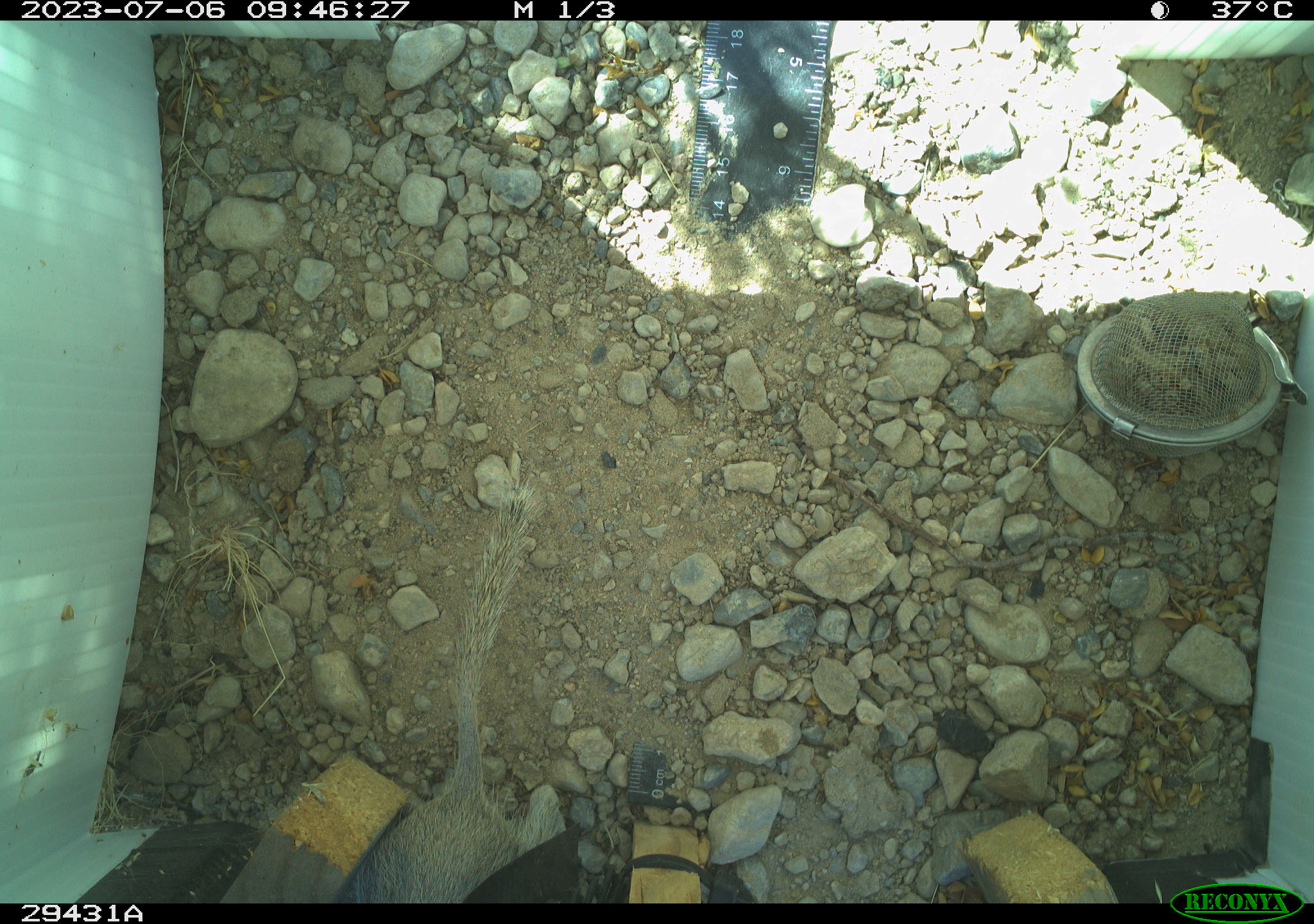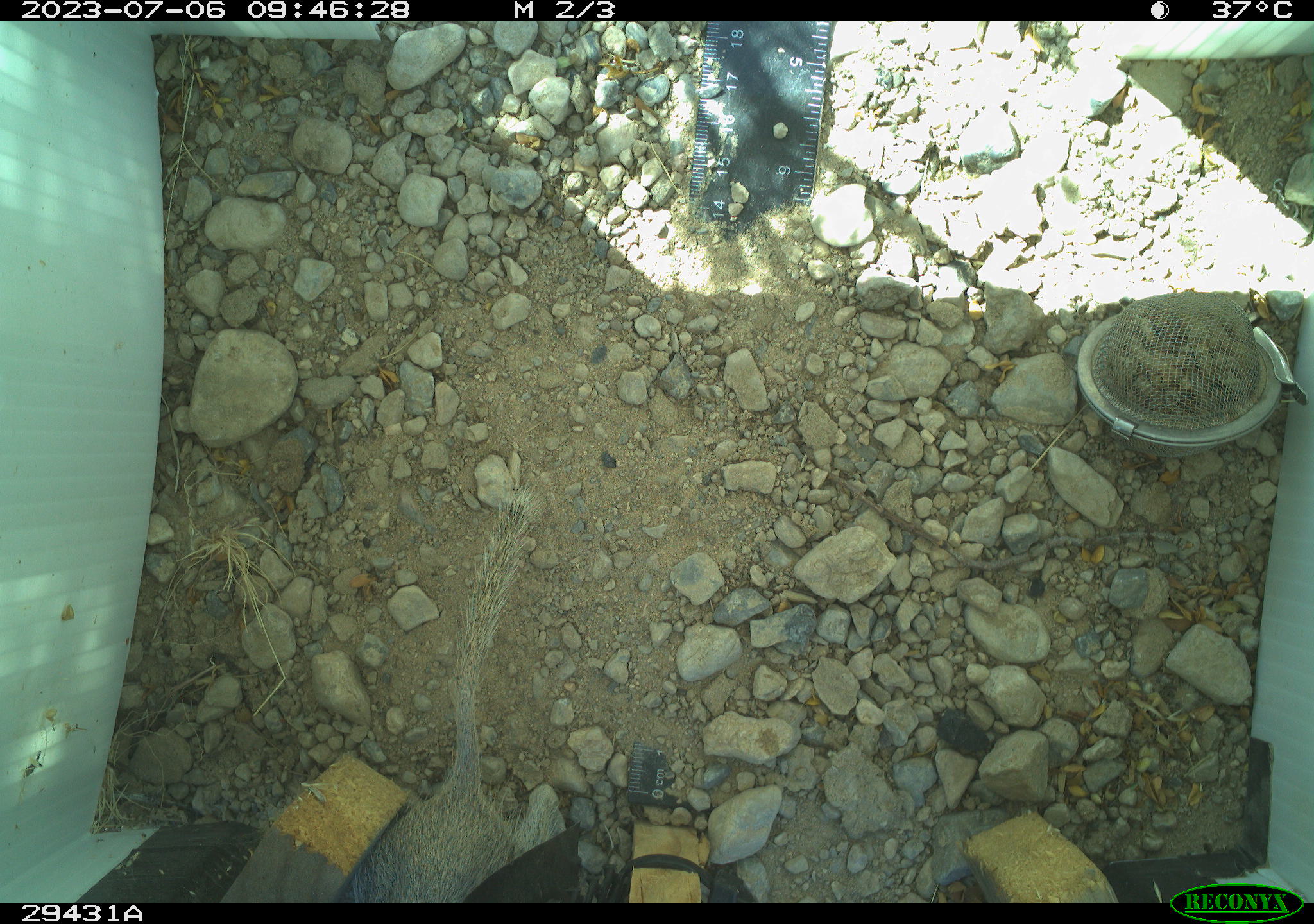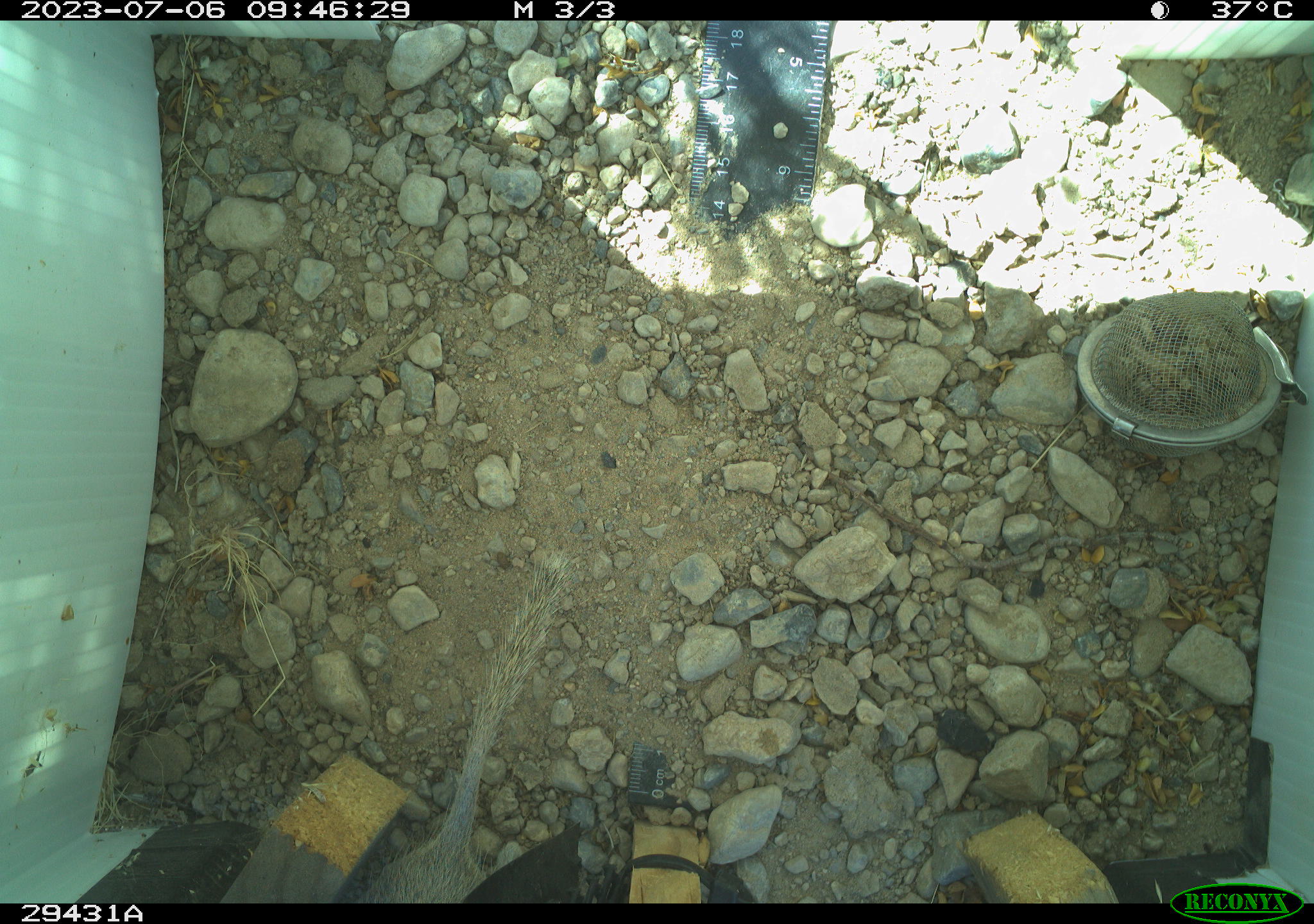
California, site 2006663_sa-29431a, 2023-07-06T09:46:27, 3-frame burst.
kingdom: Animalia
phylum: Chordata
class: Mammalia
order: Rodentia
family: Sciuridae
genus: Xerospermophilus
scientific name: Xerospermophilus tereticaudus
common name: round-tailed ground squirrel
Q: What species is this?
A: Round-tailed ground squirrel (Xerospermophilus tereticaudus).